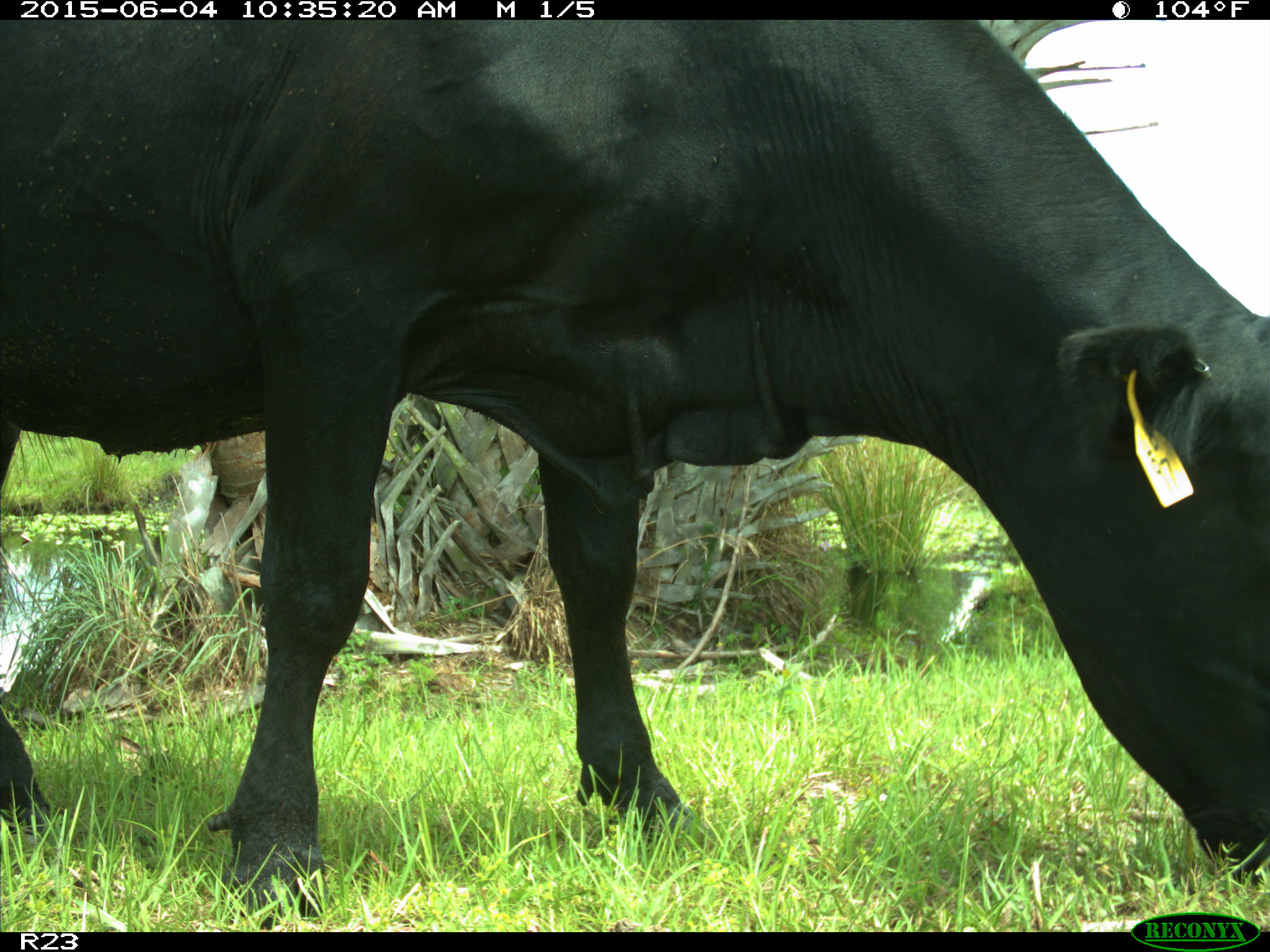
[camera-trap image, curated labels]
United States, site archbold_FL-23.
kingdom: Animalia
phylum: Chordata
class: Mammalia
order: Artiodactyla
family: Bovidae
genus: Bos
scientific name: Bos taurus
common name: domestic cow